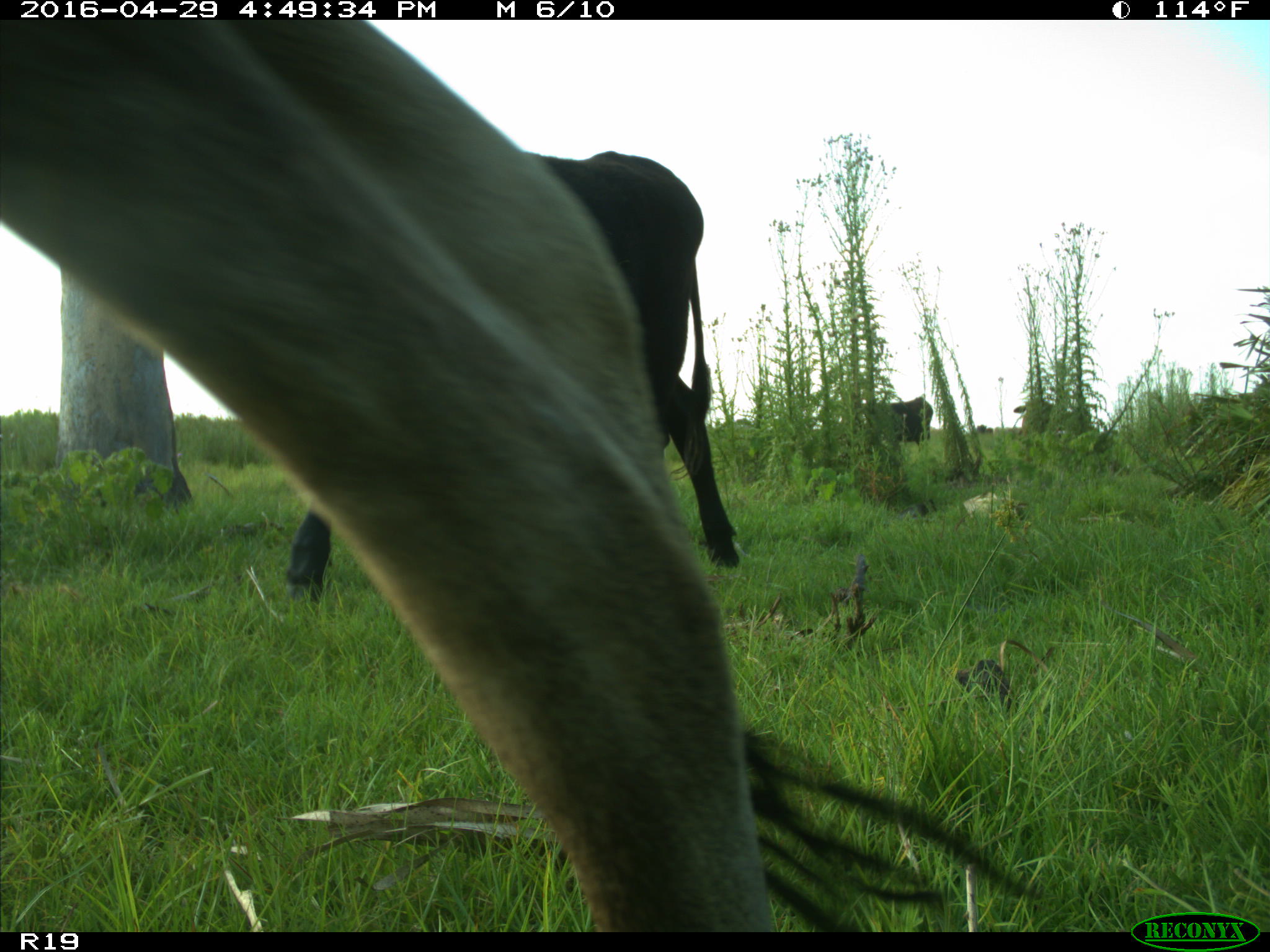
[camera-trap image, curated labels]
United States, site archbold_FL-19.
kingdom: Animalia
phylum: Chordata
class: Mammalia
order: Artiodactyla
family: Bovidae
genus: Bos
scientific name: Bos taurus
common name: domestic cow